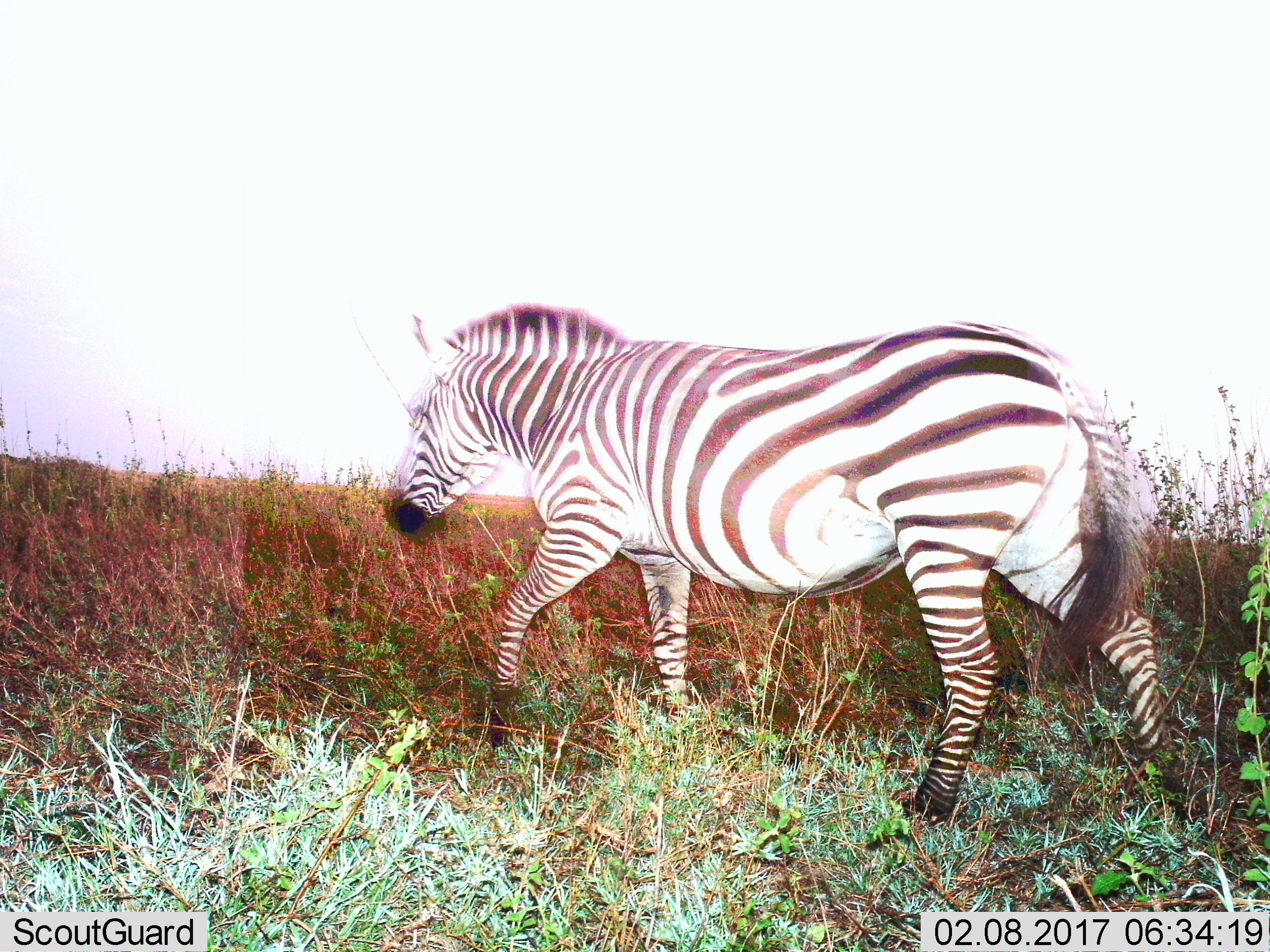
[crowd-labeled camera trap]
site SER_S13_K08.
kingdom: Animalia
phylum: Chordata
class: Mammalia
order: Perissodactyla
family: Equidae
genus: Equus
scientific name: Equus quagga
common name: plains zebra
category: zebraplains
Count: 1.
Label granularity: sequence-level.